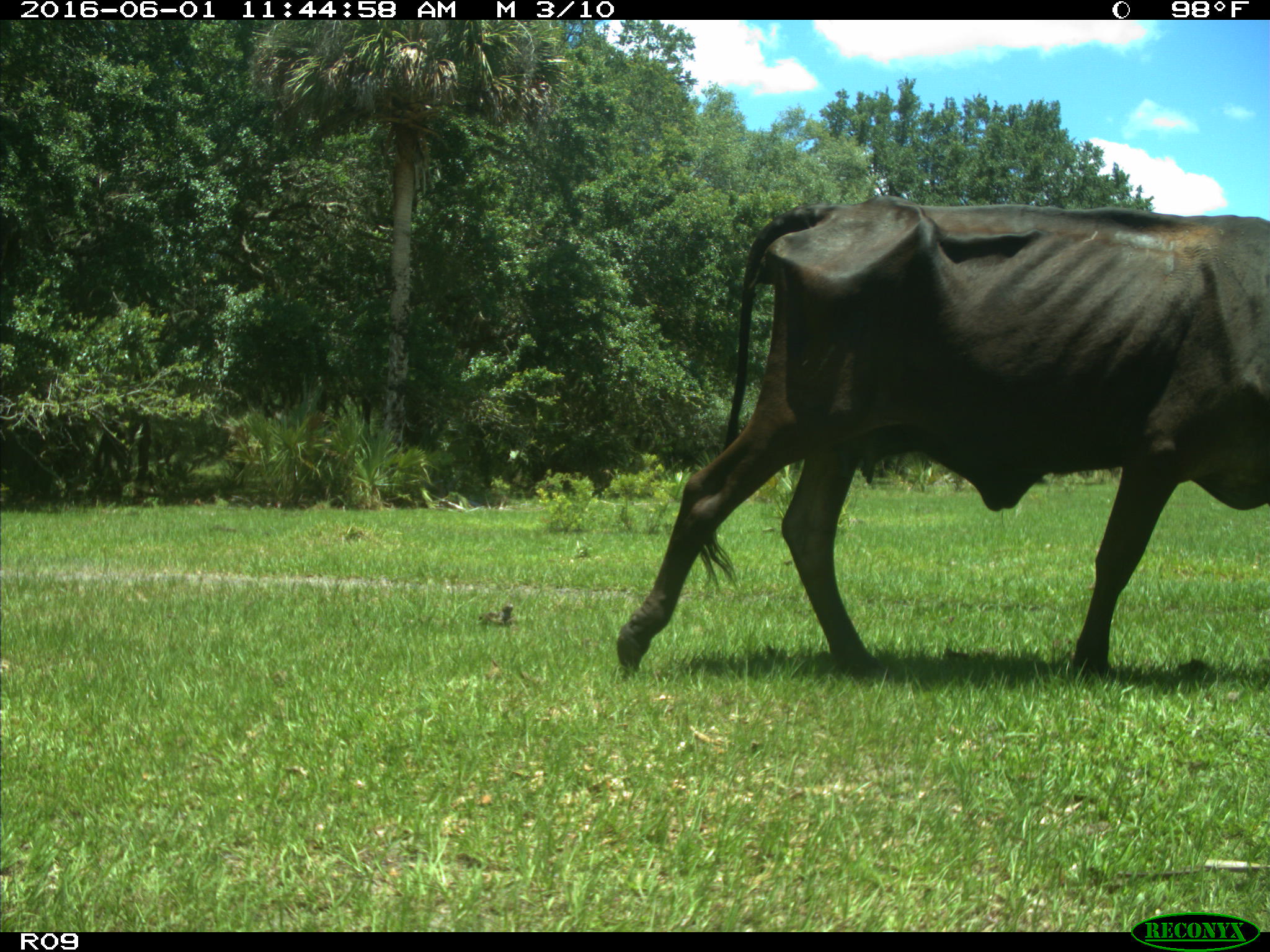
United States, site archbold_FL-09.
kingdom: Animalia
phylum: Chordata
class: Mammalia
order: Artiodactyla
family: Bovidae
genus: Bos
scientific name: Bos taurus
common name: domestic cow